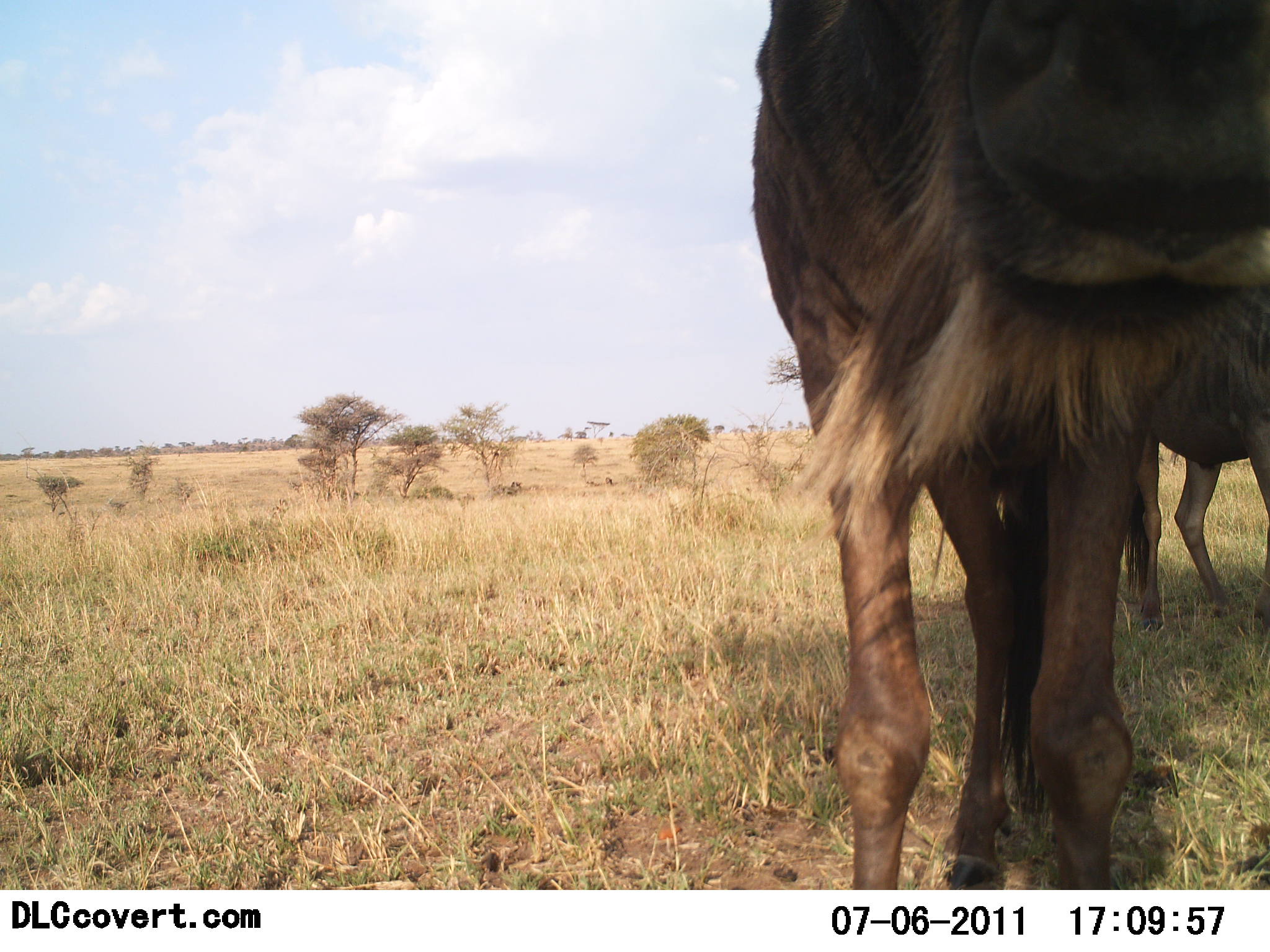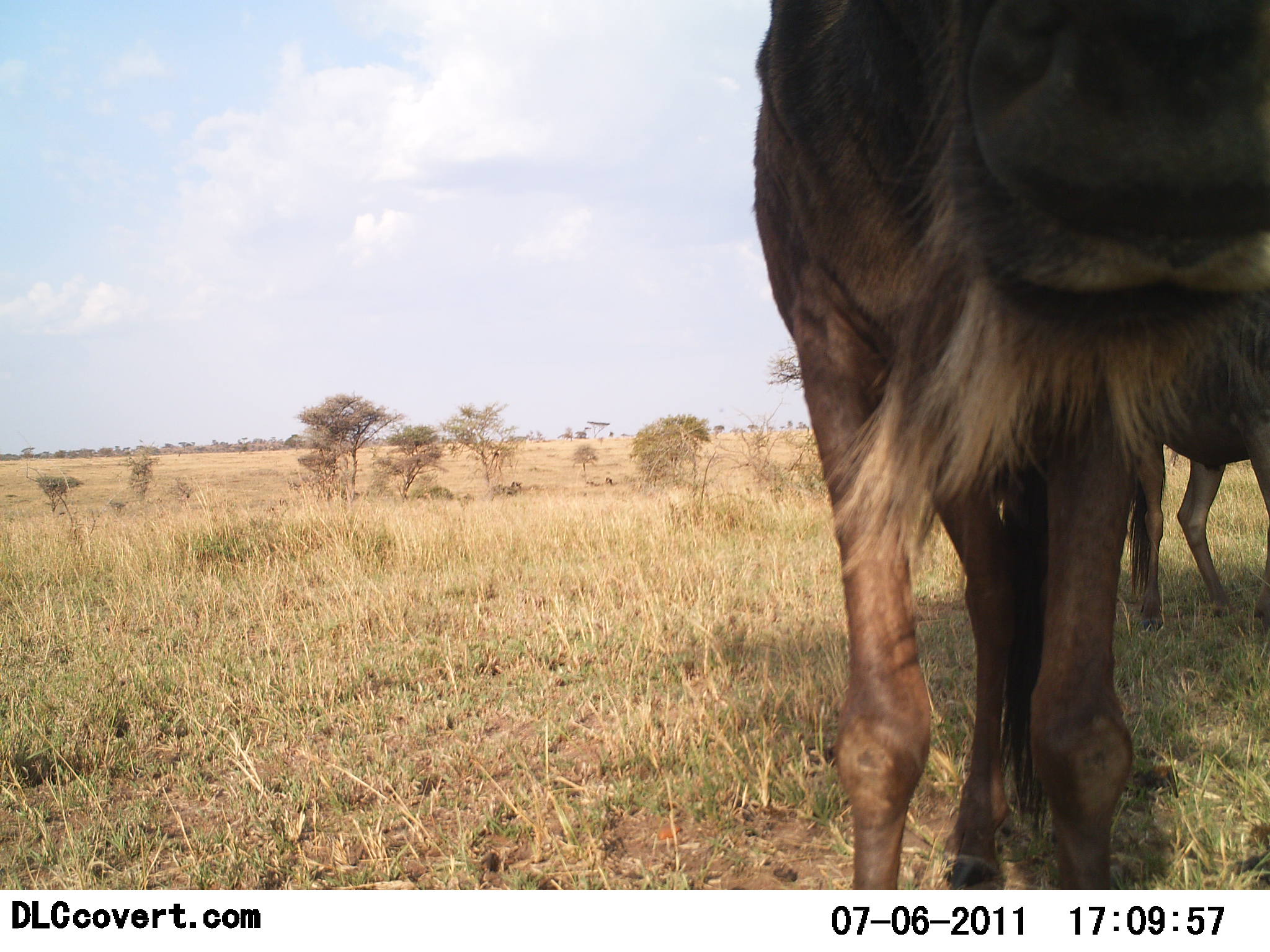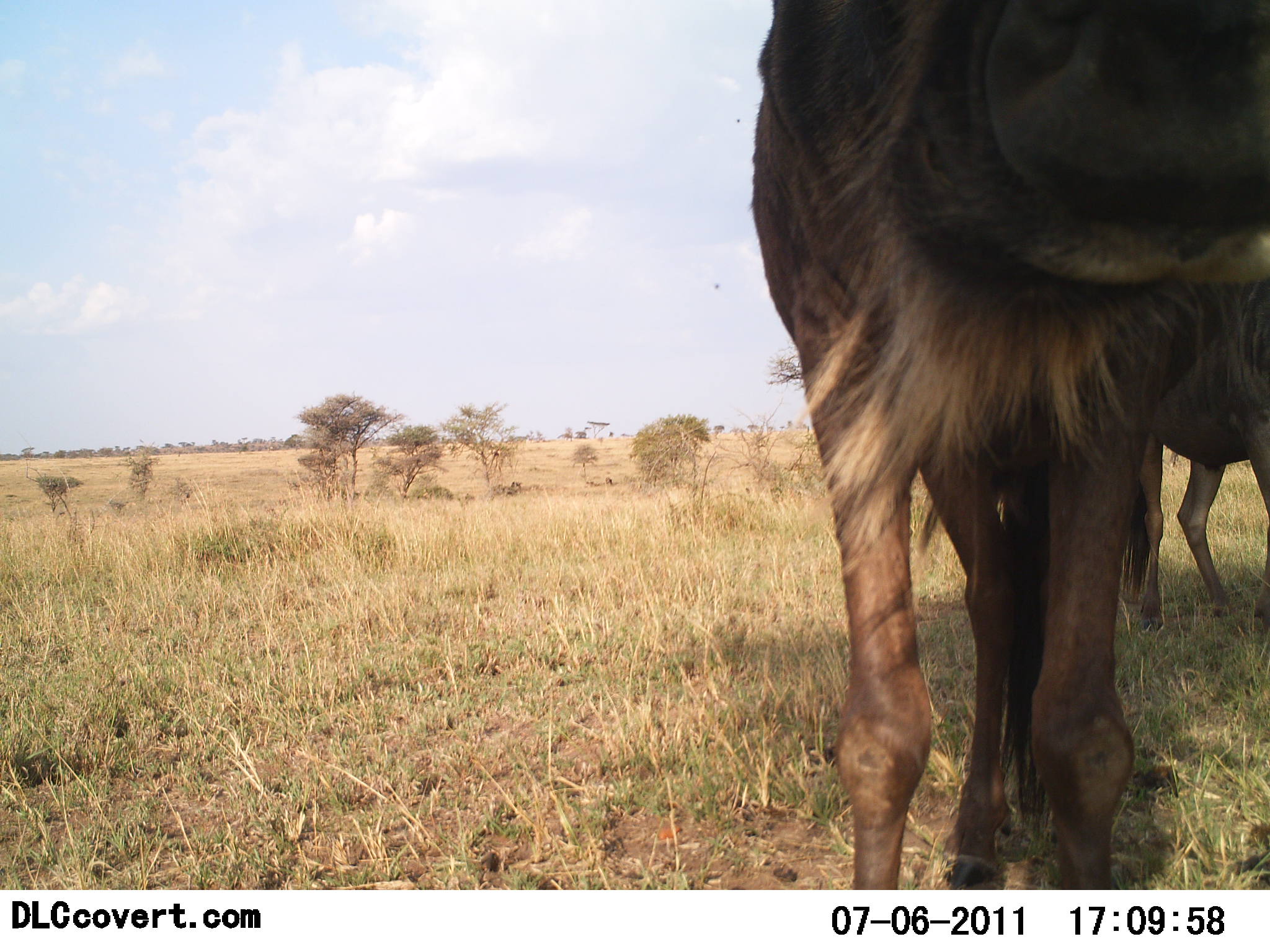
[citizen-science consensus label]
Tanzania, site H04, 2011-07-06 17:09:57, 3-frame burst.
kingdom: Animalia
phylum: Chordata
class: Mammalia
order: Artiodactyla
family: Bovidae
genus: Connochaetes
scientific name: Connochaetes taurinus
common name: blue wildebeest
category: wildebeest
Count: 2.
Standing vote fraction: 92%.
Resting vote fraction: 8%.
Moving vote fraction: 0%.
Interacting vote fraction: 8%.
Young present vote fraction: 0%.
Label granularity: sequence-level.